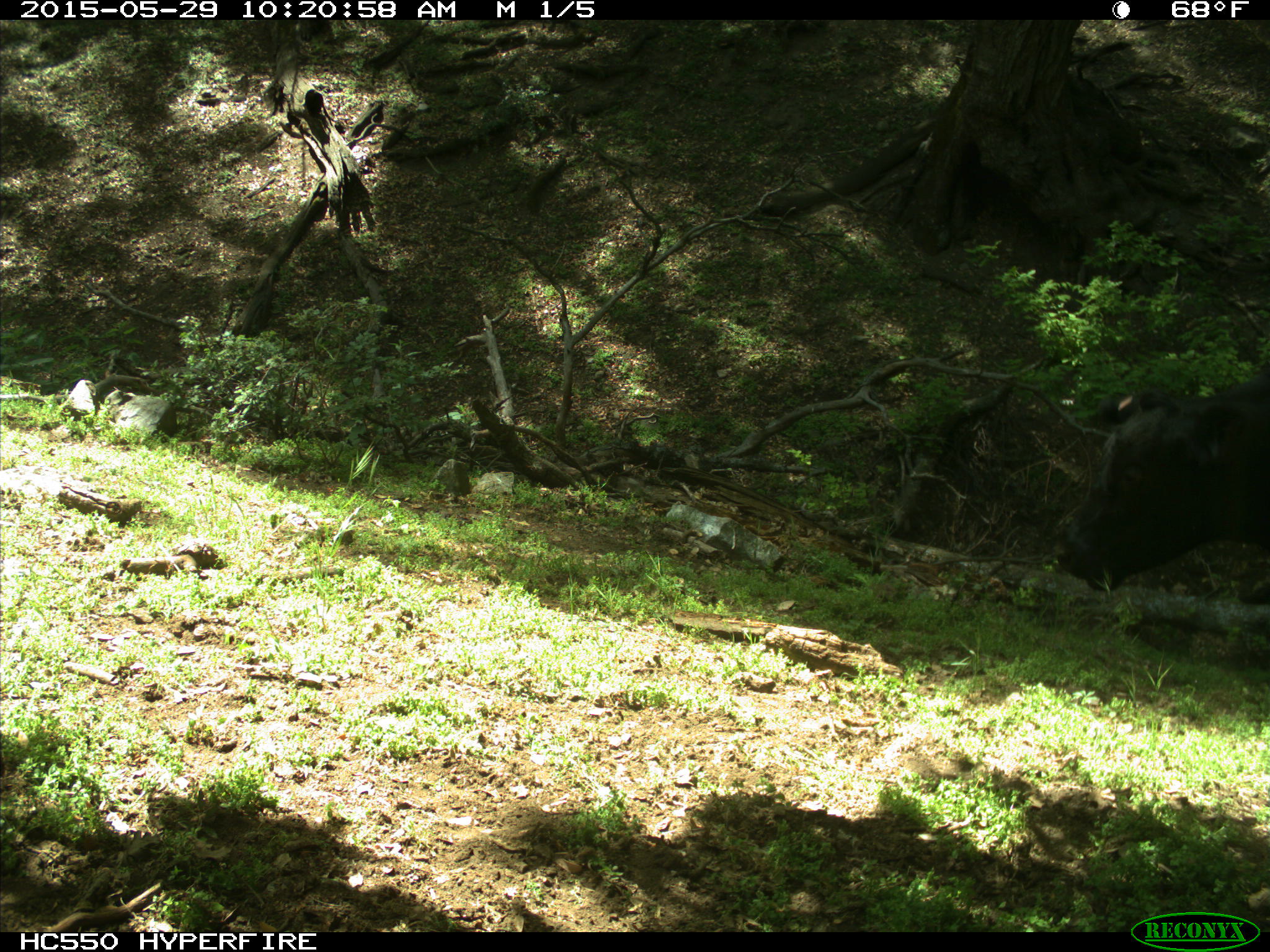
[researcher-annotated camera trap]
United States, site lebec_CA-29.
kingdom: Animalia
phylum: Chordata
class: Mammalia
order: Artiodactyla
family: Bovidae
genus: Bos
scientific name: Bos taurus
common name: domestic cow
Bos taurus (domestic cow).